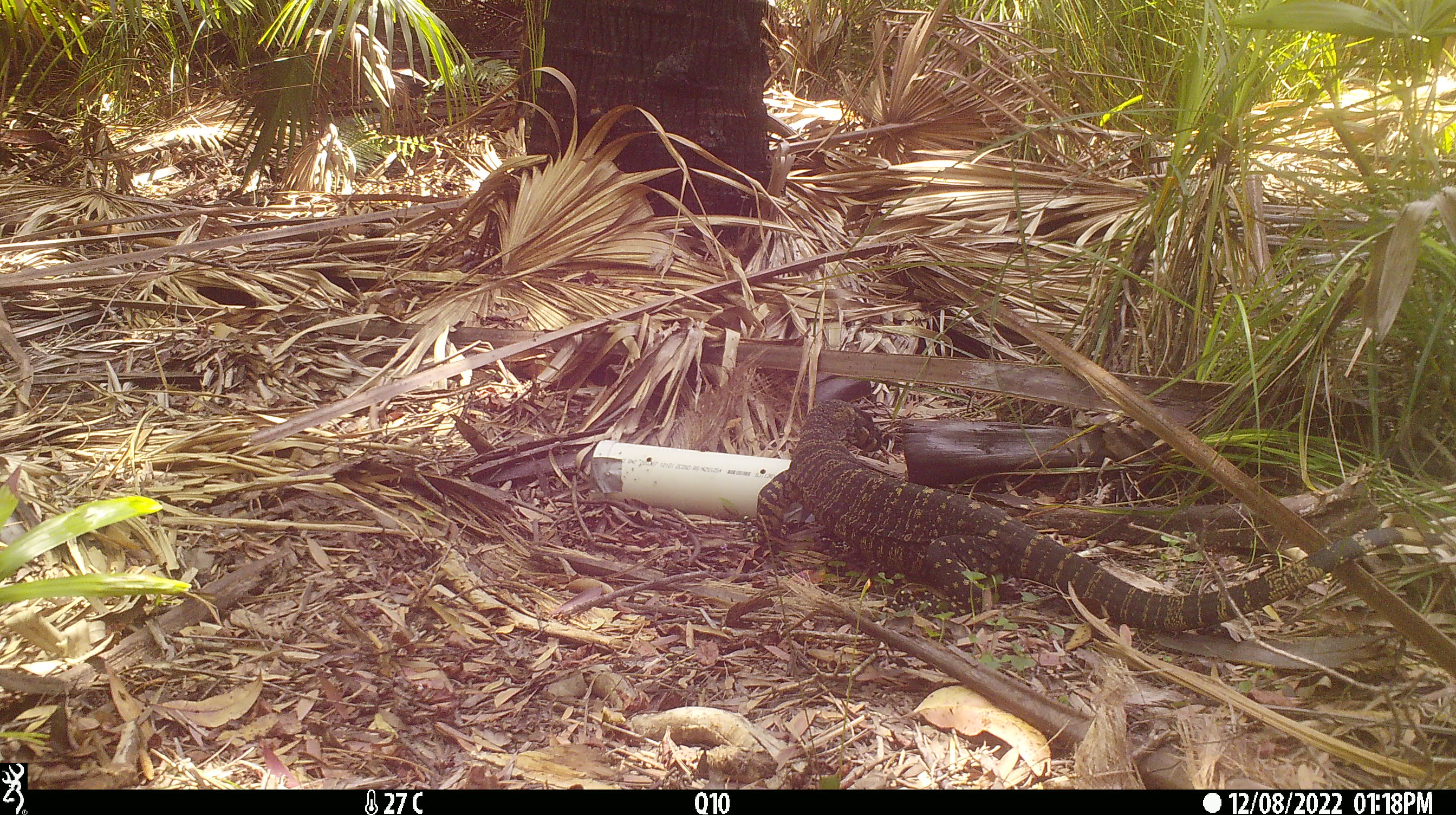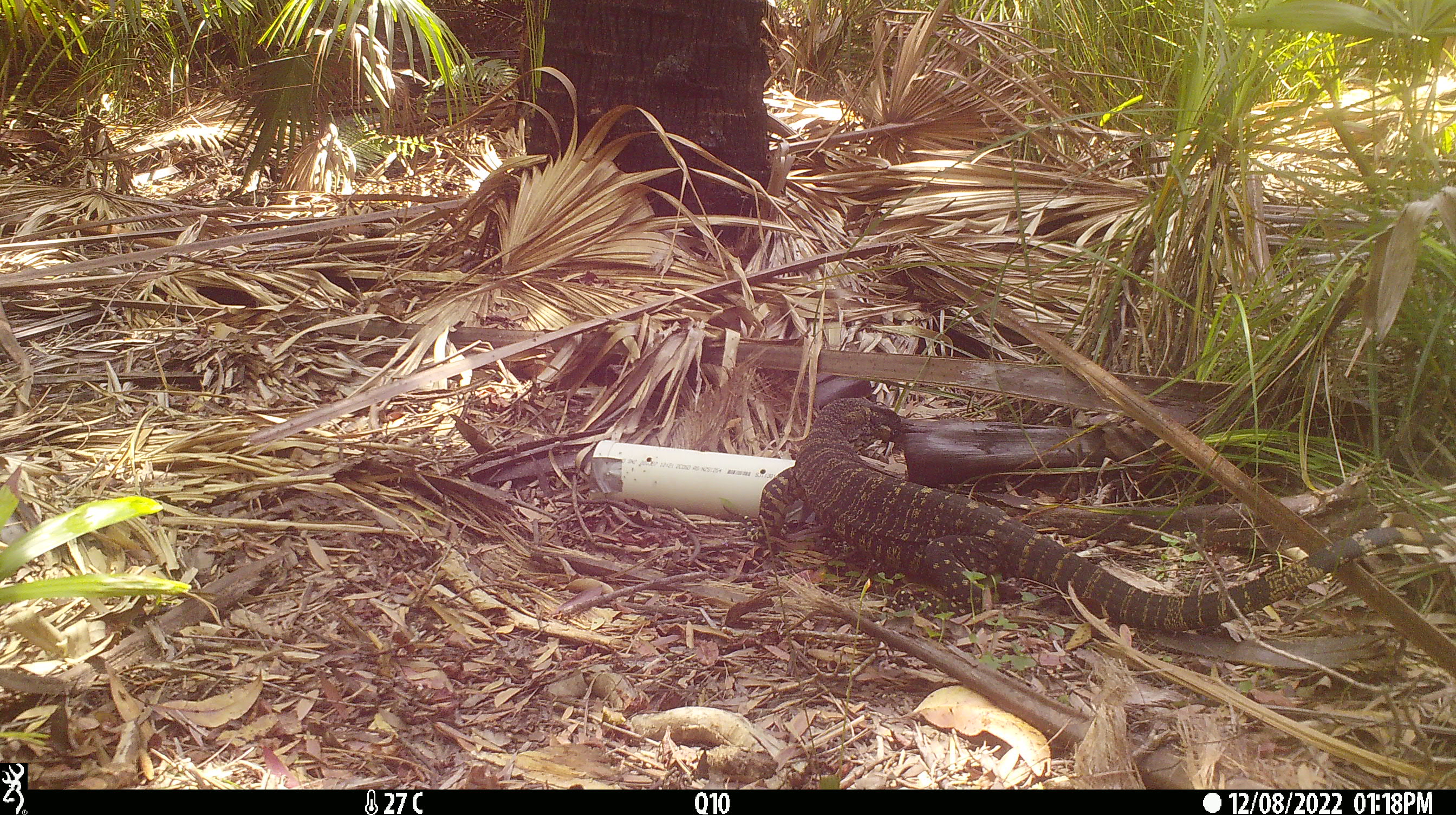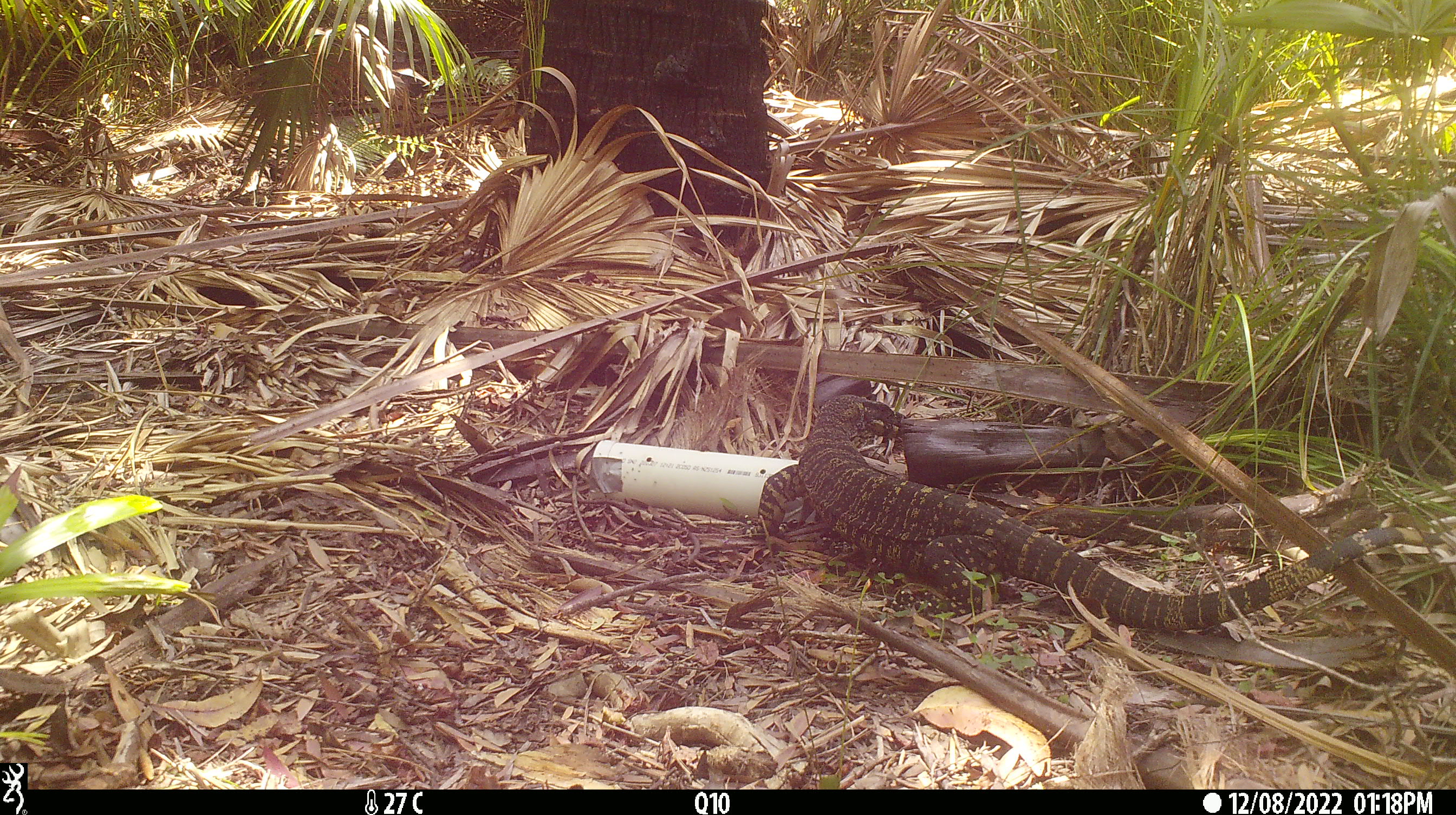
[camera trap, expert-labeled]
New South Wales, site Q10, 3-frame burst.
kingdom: Animalia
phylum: Chordata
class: Reptilia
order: Squamata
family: Varanidae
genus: Varanus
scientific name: Varanus varius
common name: lace monitor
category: goanna